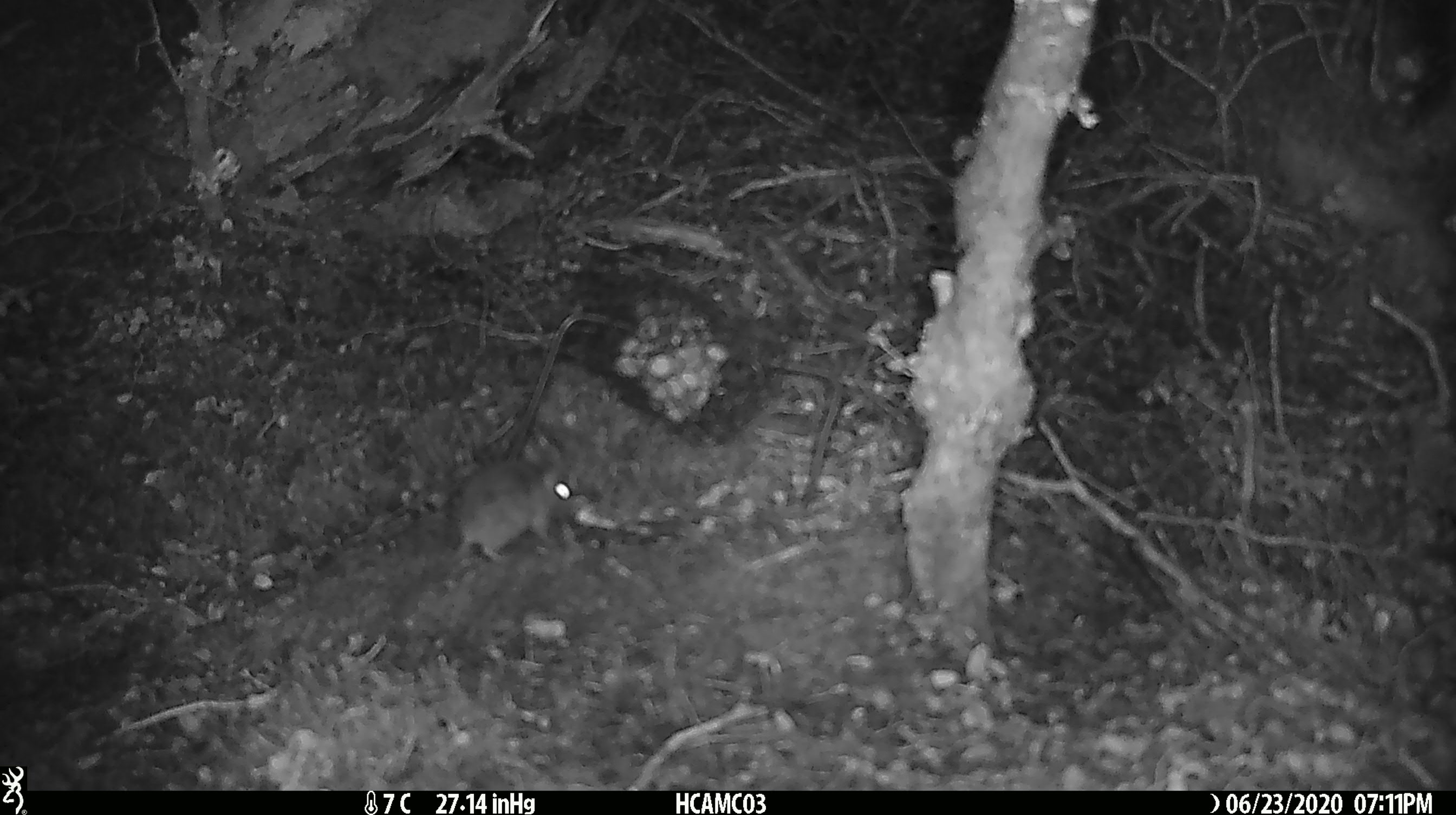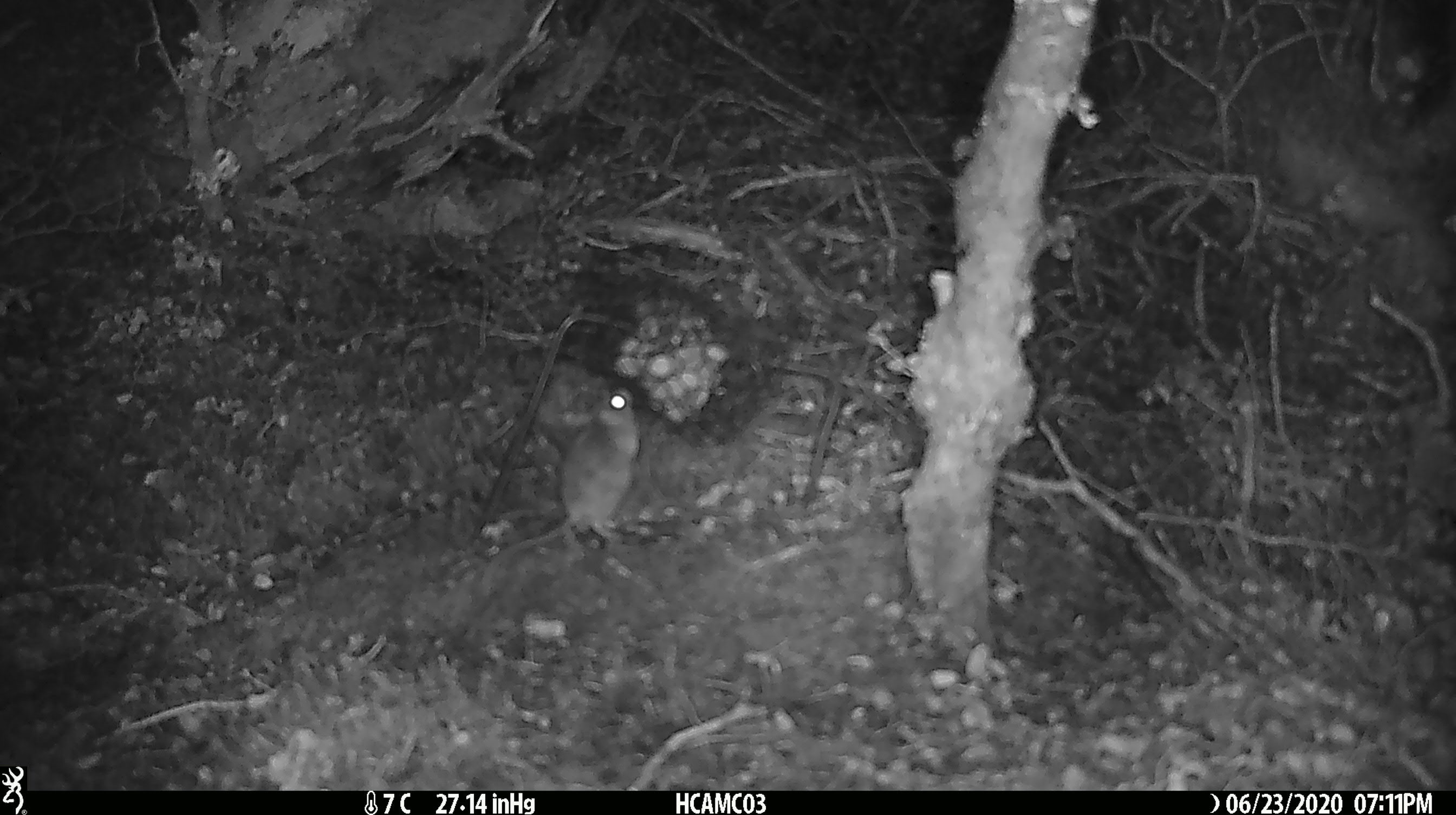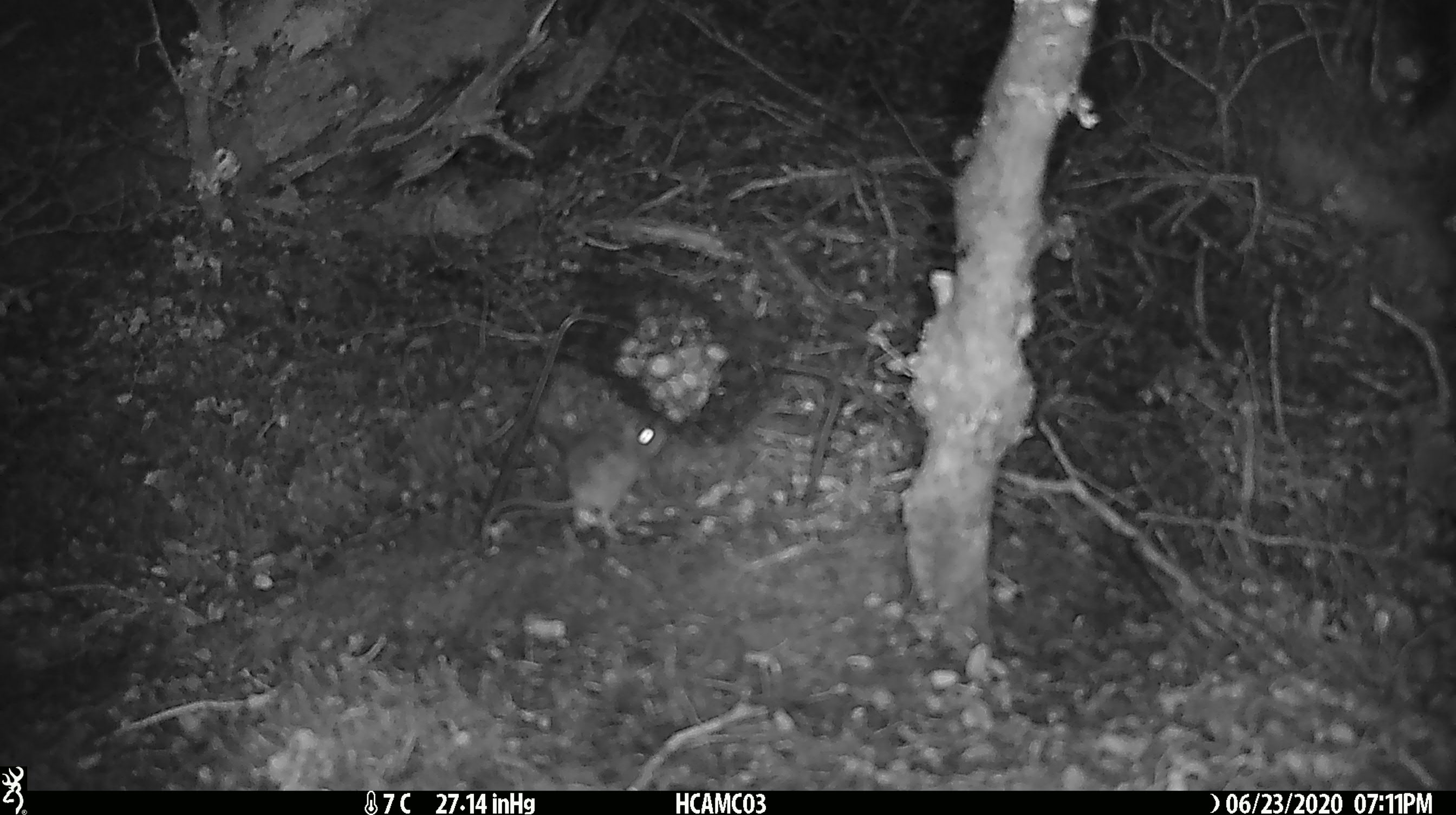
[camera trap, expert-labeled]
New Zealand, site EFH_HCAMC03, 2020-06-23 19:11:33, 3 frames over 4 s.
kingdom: Animalia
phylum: Chordata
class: Mammalia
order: Rodentia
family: Muridae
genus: Mus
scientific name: Mus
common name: mouse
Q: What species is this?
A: Mouse (Mus).